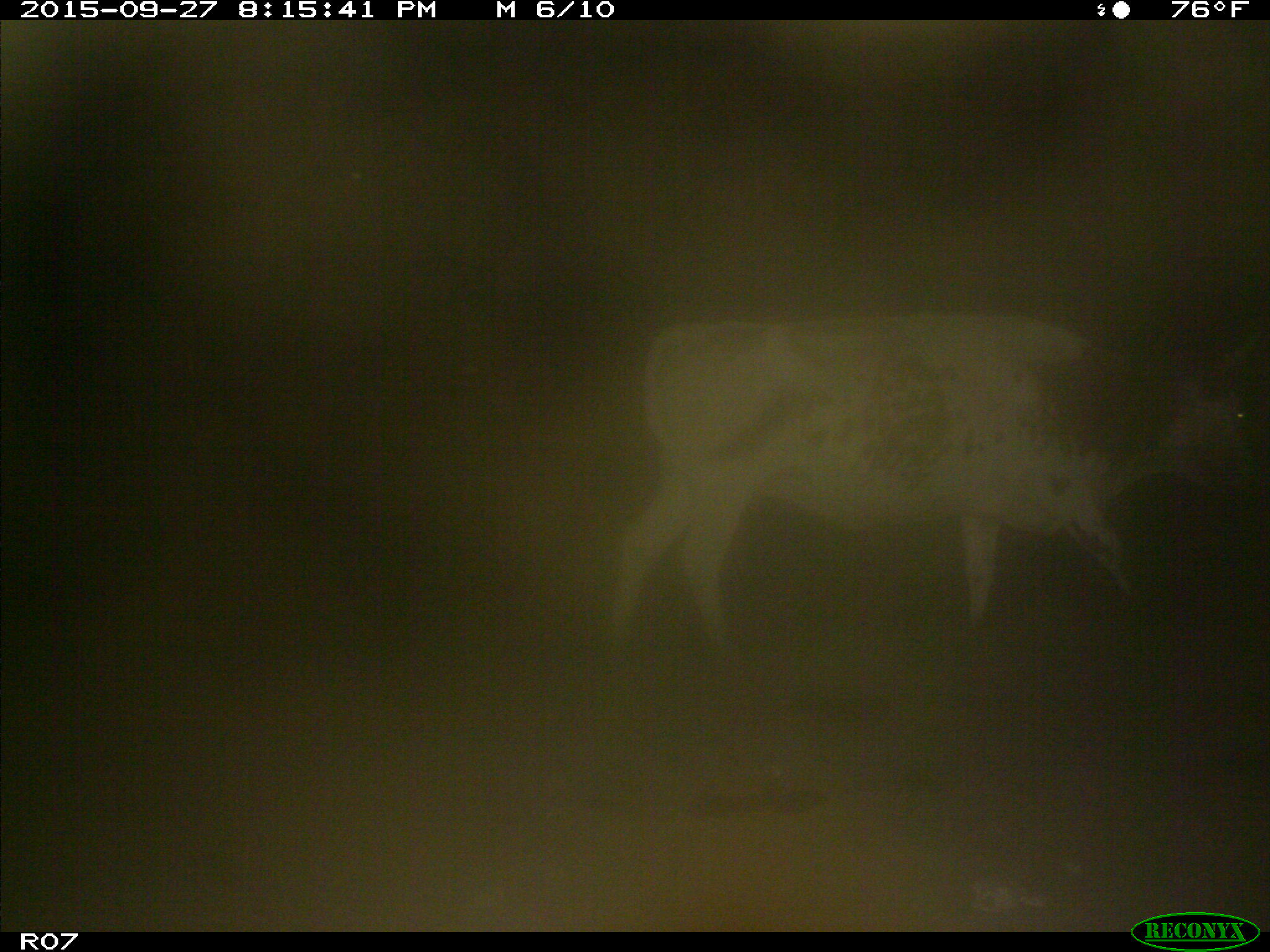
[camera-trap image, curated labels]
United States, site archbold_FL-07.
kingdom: Animalia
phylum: Chordata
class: Mammalia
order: Artiodactyla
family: Bovidae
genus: Bos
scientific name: Bos taurus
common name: domestic cow